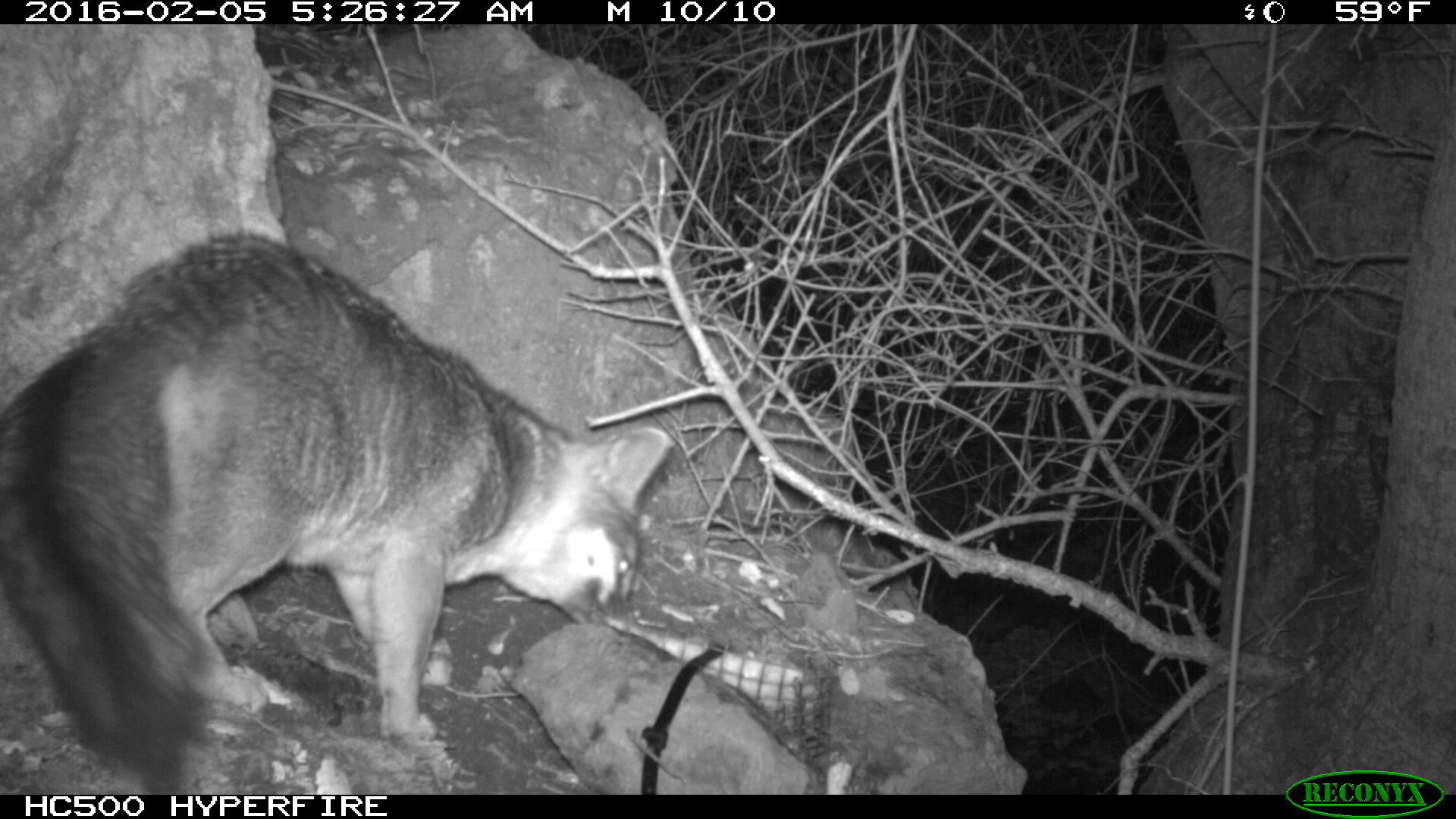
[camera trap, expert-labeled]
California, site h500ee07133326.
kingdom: Animalia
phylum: Chordata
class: Mammalia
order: Carnivora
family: Canidae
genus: Urocyon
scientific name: Urocyon littoralis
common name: island fox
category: fox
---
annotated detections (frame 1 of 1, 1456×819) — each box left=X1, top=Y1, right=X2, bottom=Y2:
fox: left=0, top=227, right=668, bottom=783